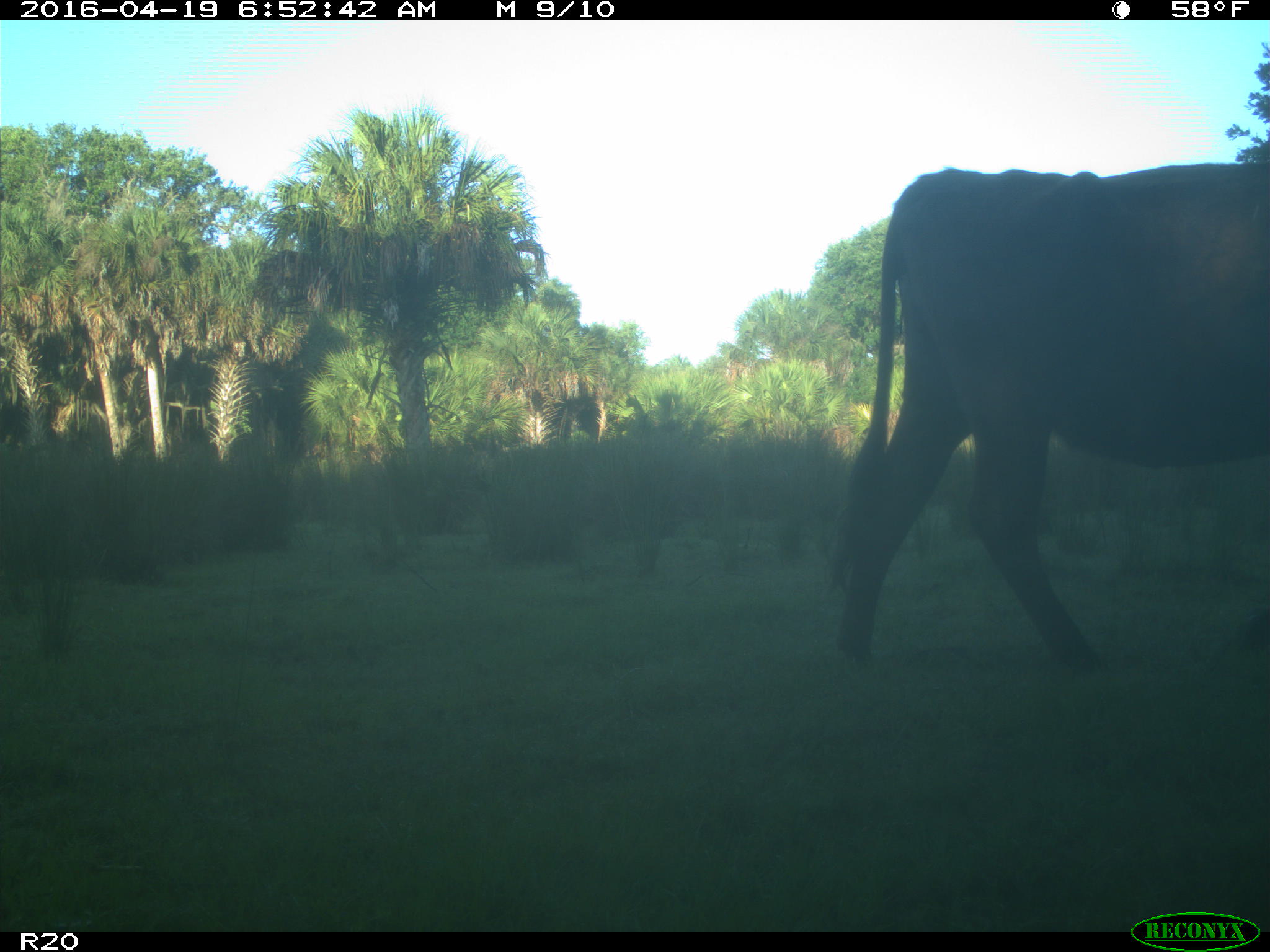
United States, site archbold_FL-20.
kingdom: Animalia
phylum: Chordata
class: Mammalia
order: Artiodactyla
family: Bovidae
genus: Bos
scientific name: Bos taurus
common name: domestic cow